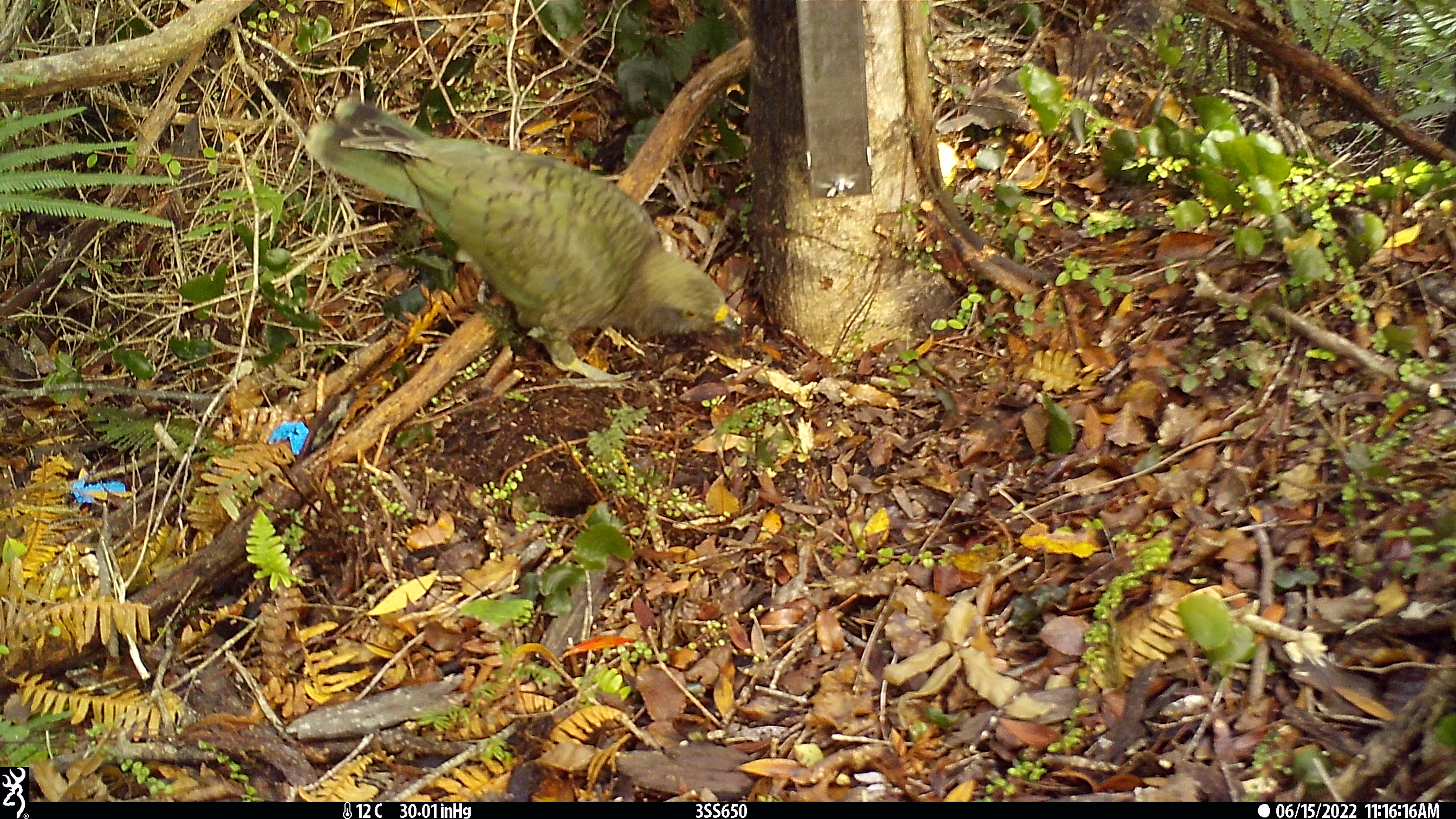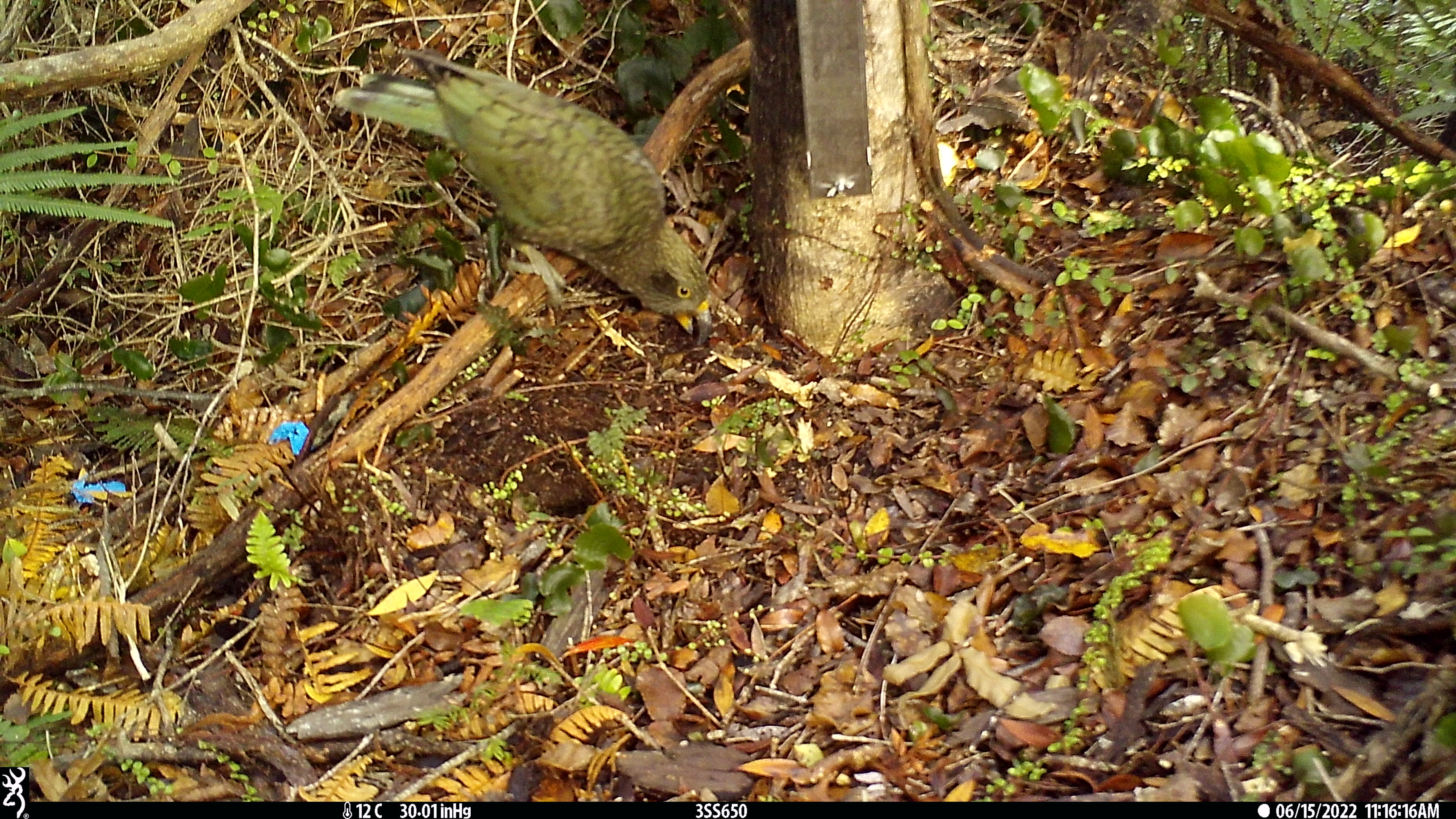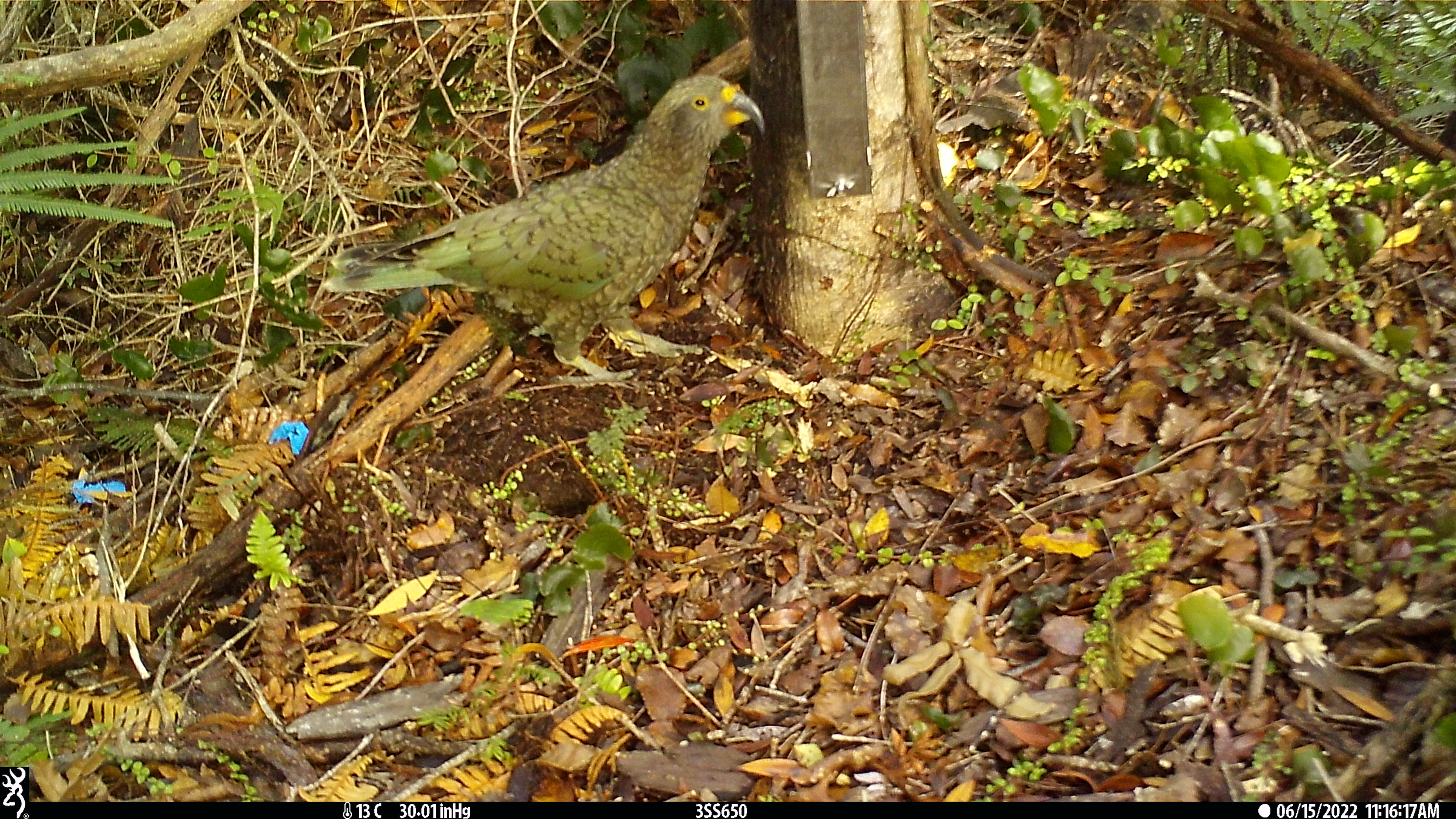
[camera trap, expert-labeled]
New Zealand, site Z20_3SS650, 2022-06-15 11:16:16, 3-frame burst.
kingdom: Animalia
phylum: Chordata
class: Aves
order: Psittaciformes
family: Strigopidae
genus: Nestor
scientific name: Nestor notabilis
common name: kea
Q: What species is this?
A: Kea (Nestor notabilis).